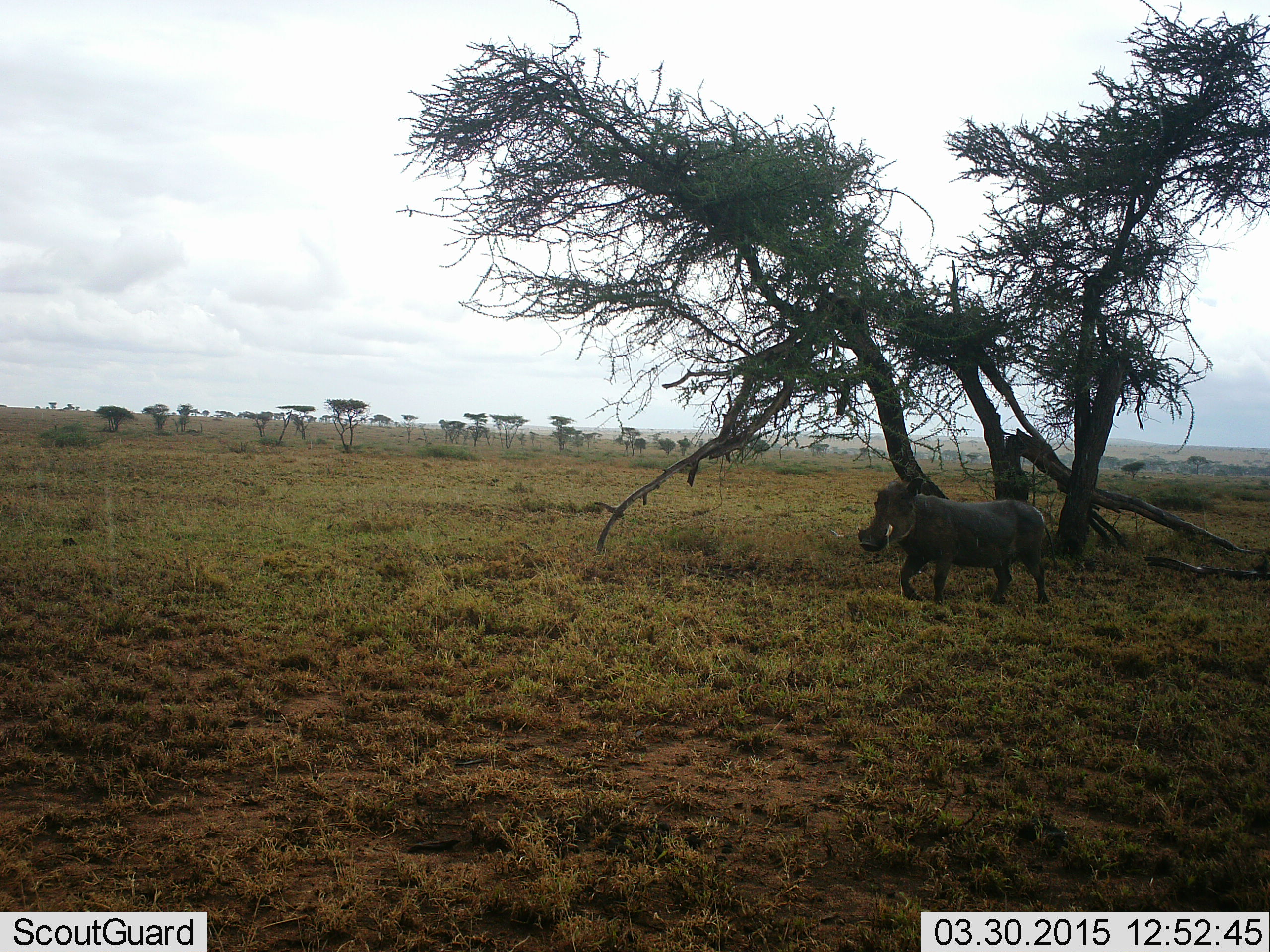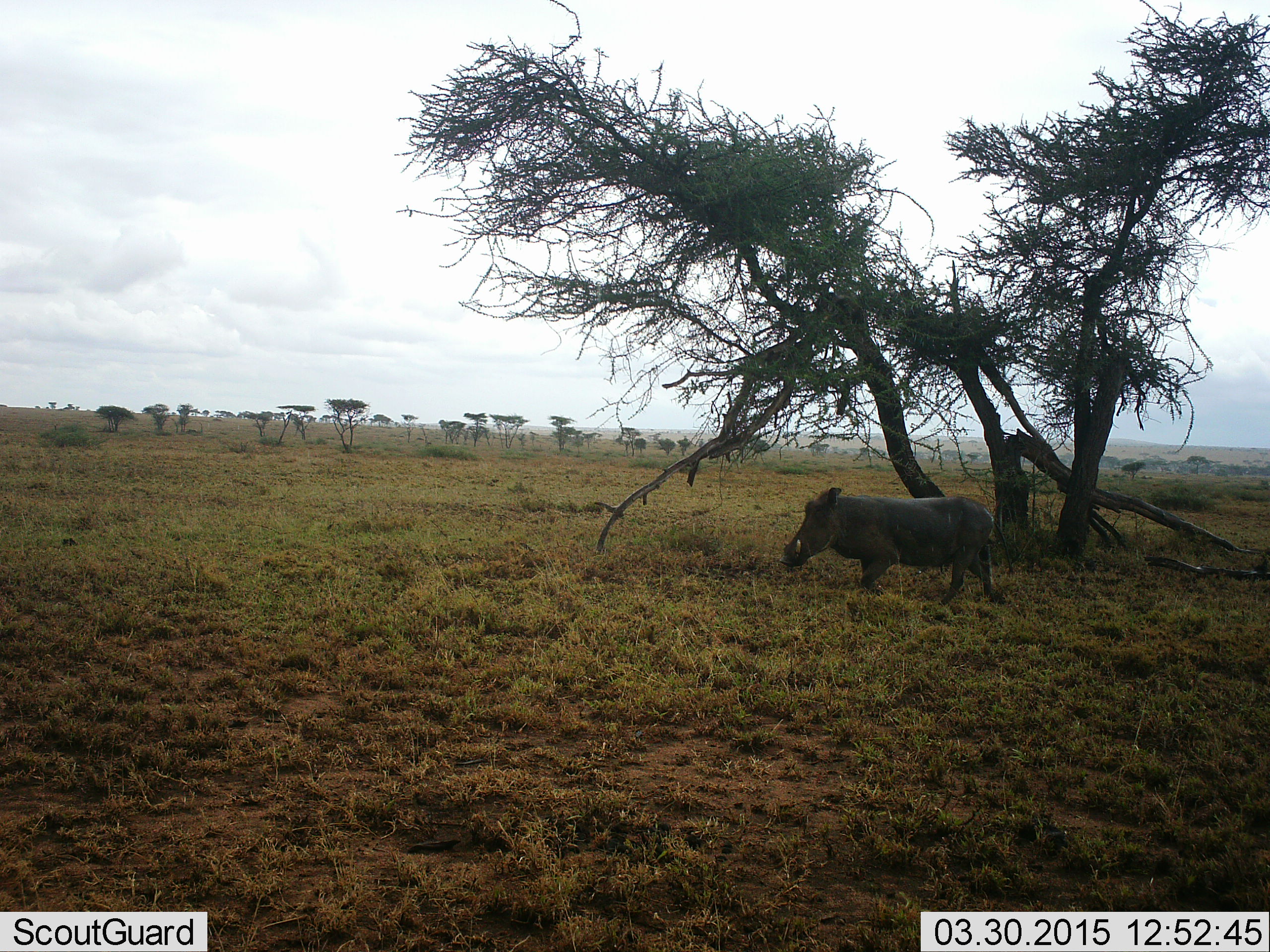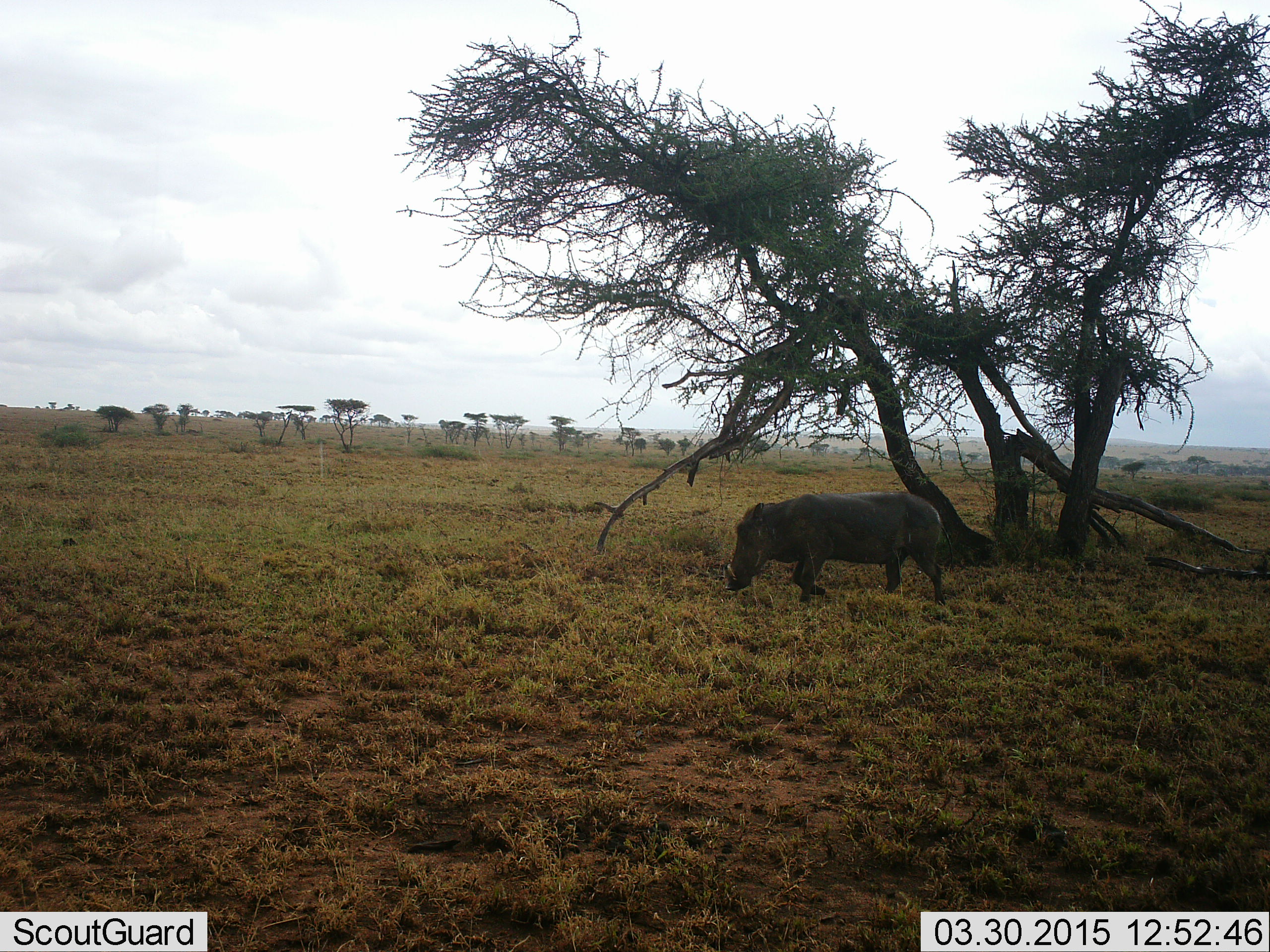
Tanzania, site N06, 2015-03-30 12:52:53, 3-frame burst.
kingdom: Animalia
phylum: Chordata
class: Mammalia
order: Artiodactyla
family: Suidae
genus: Phacochoerus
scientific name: Phacochoerus africanus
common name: warthog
Warthog (Phacochoerus africanus), count 1. Behavior (volunteer vote fractions): standing 0%, resting 0%, moving 100%, interacting 0%. Young present (vote fraction): 0%. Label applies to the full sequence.